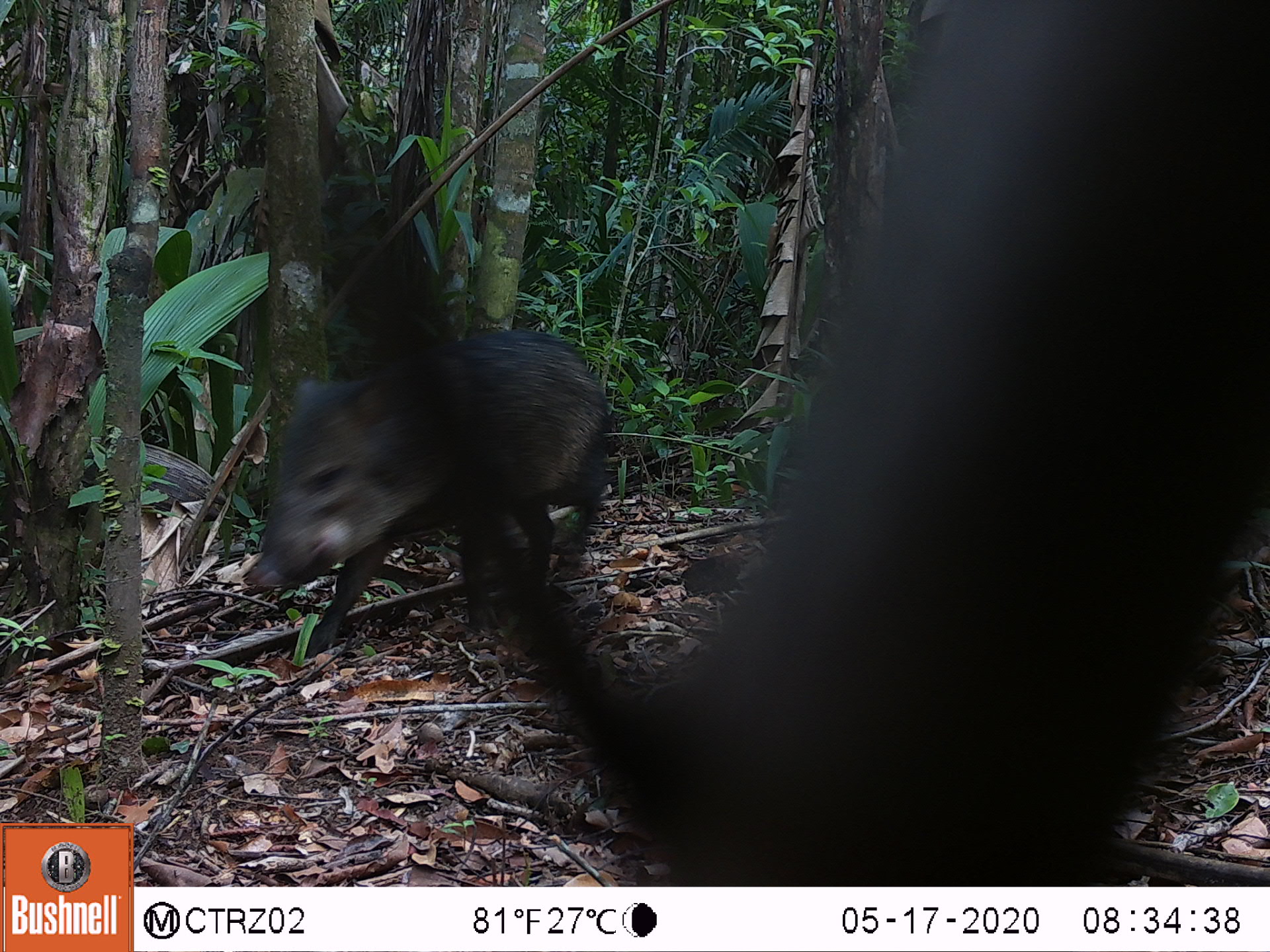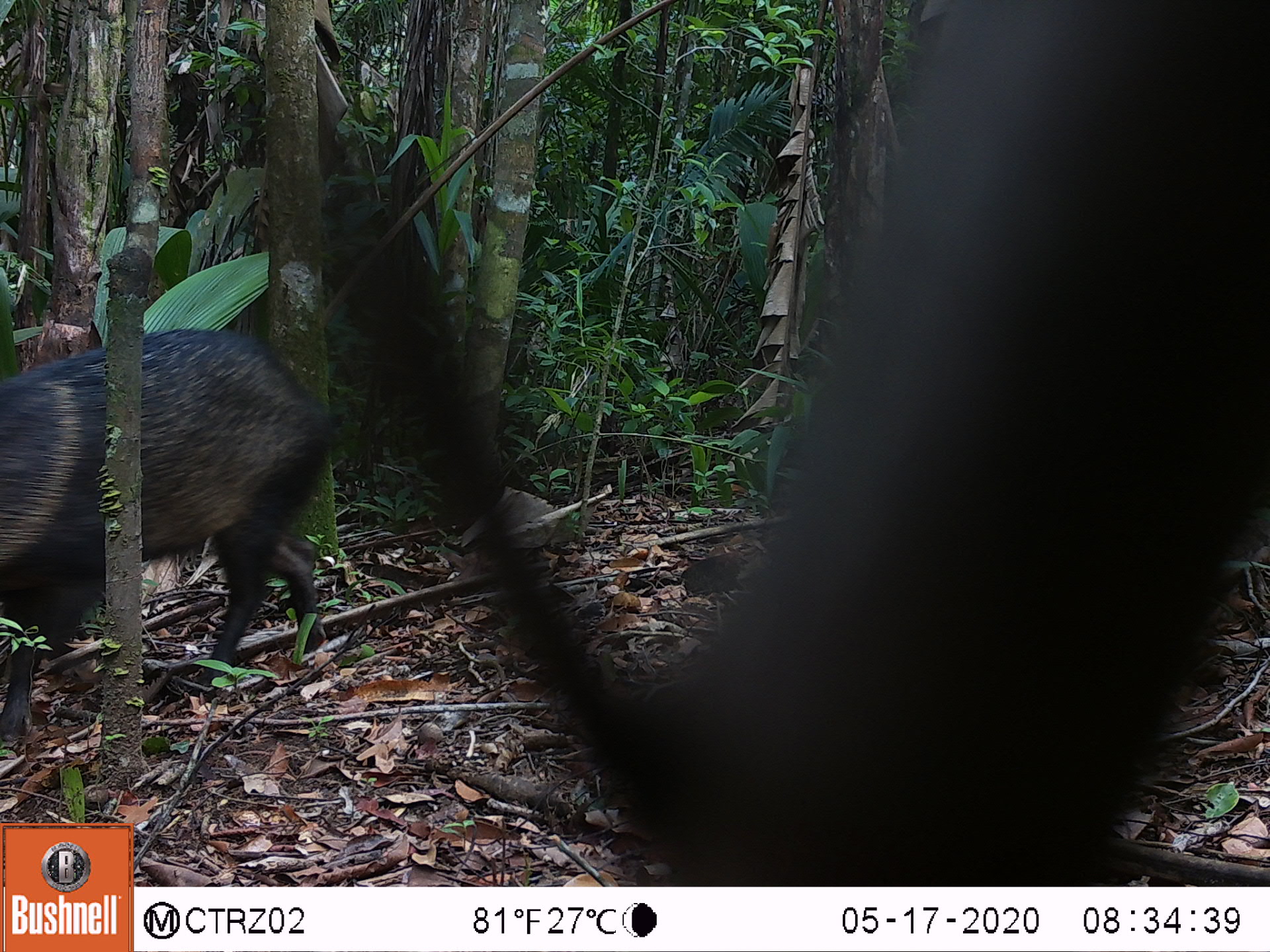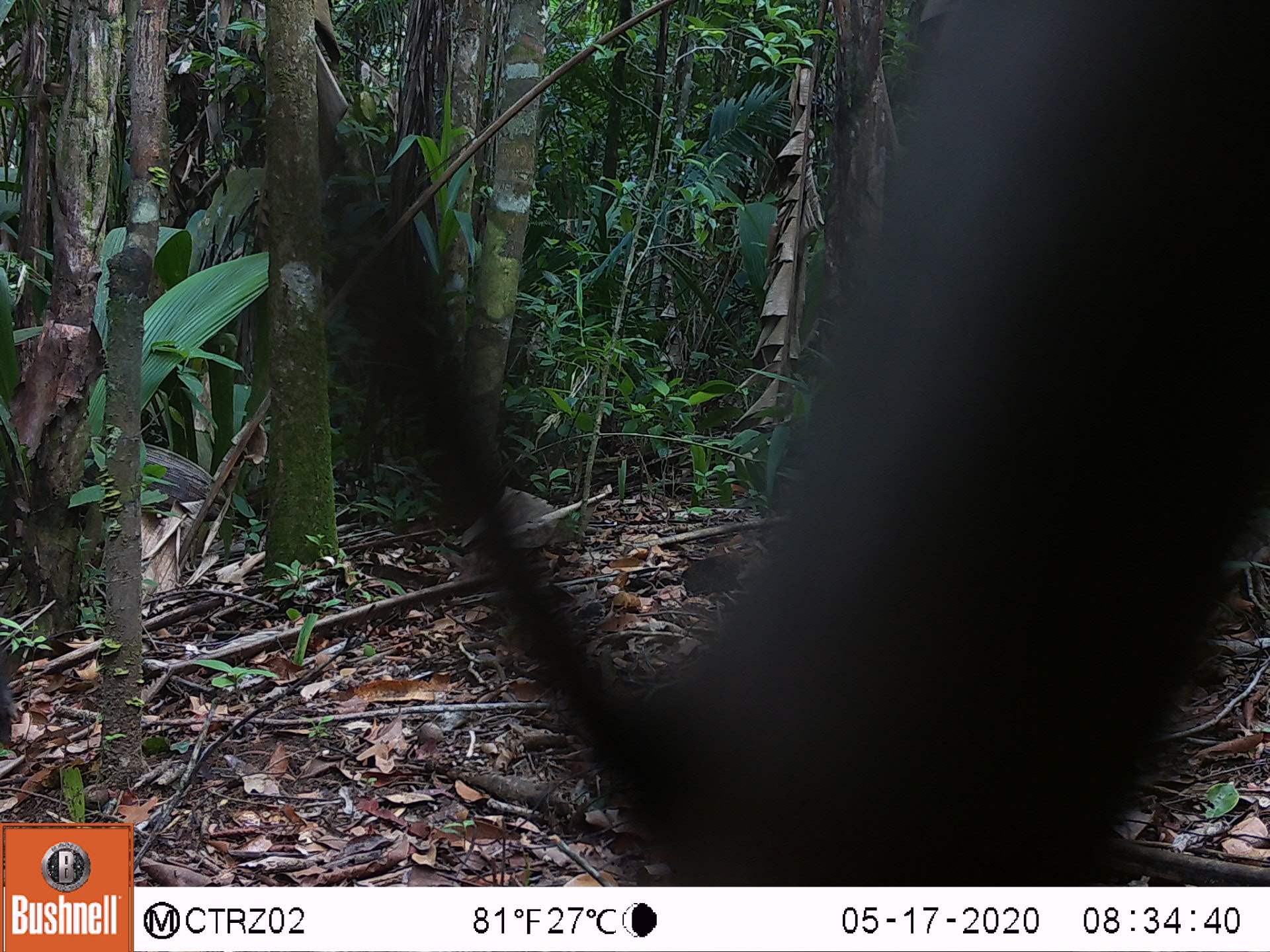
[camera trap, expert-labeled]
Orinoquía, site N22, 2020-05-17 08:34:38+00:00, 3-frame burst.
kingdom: Animalia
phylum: Chordata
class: Mammalia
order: Artiodactyla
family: Tayassuidae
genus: Pecari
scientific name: Pecari tajacu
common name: collared peccary